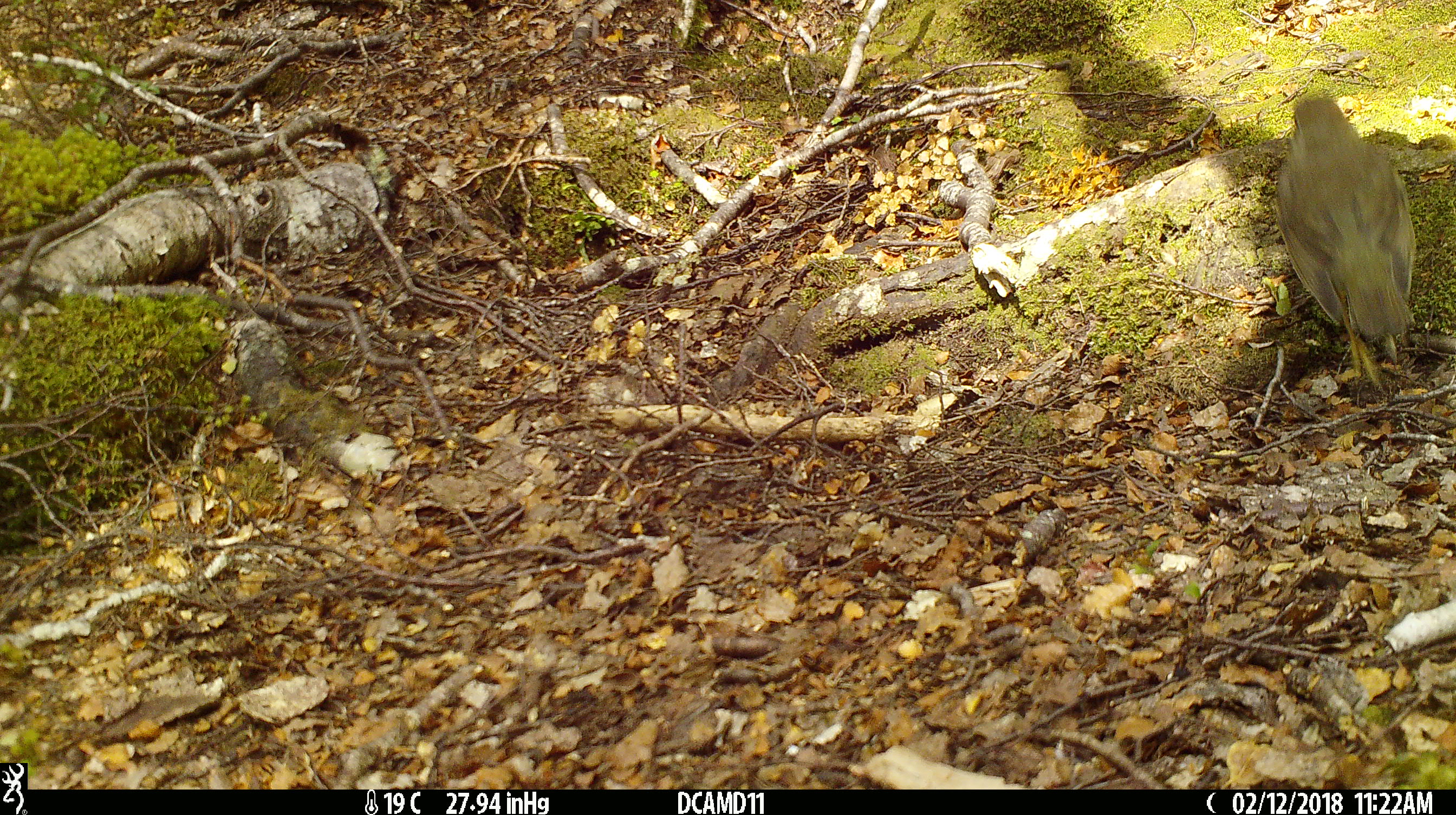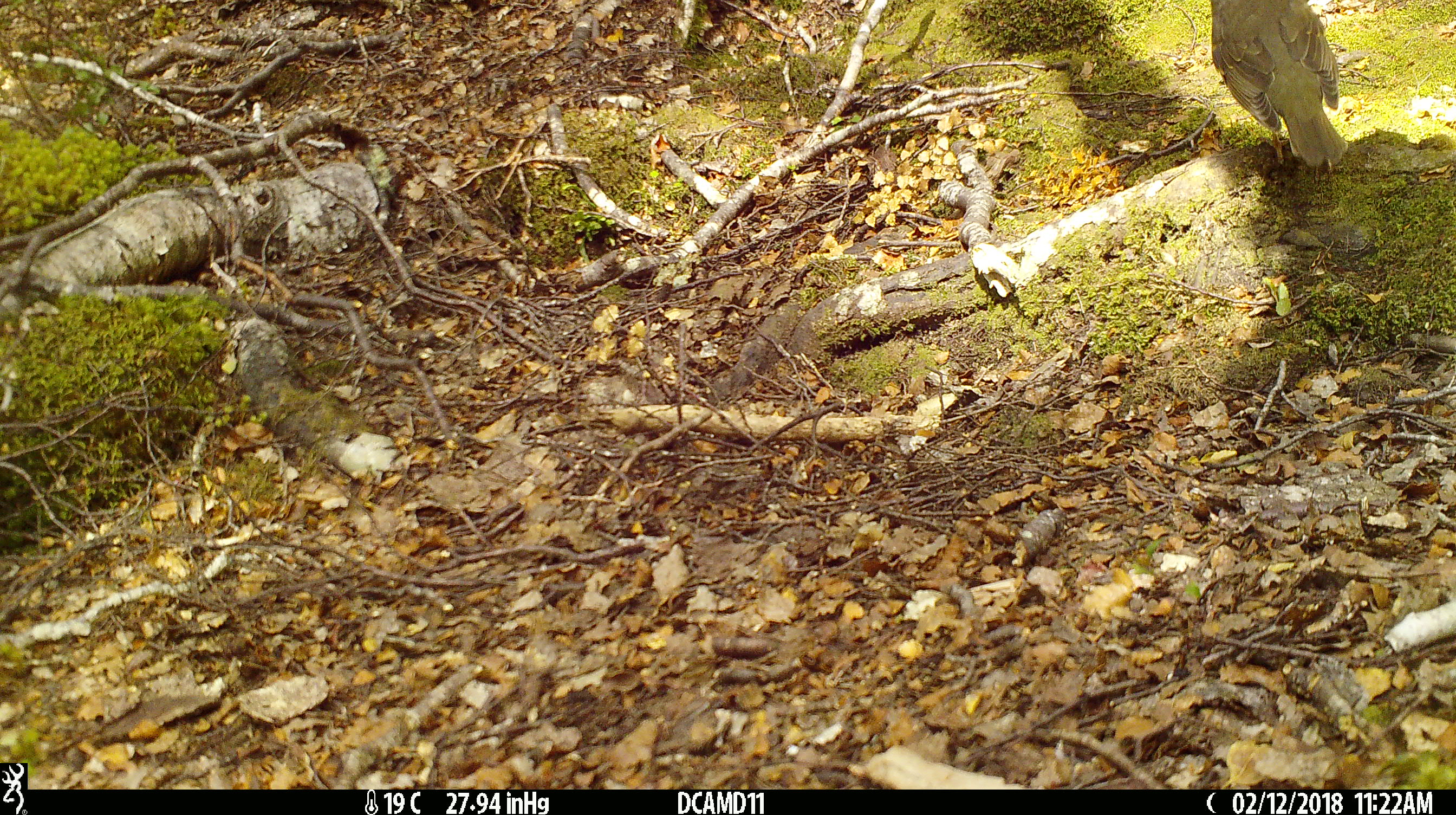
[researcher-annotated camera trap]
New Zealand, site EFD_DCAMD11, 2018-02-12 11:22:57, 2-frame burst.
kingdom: Animalia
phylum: Chordata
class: Aves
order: Passeriformes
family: Turdidae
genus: Turdus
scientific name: Turdus philomelos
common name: song thrush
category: thrush